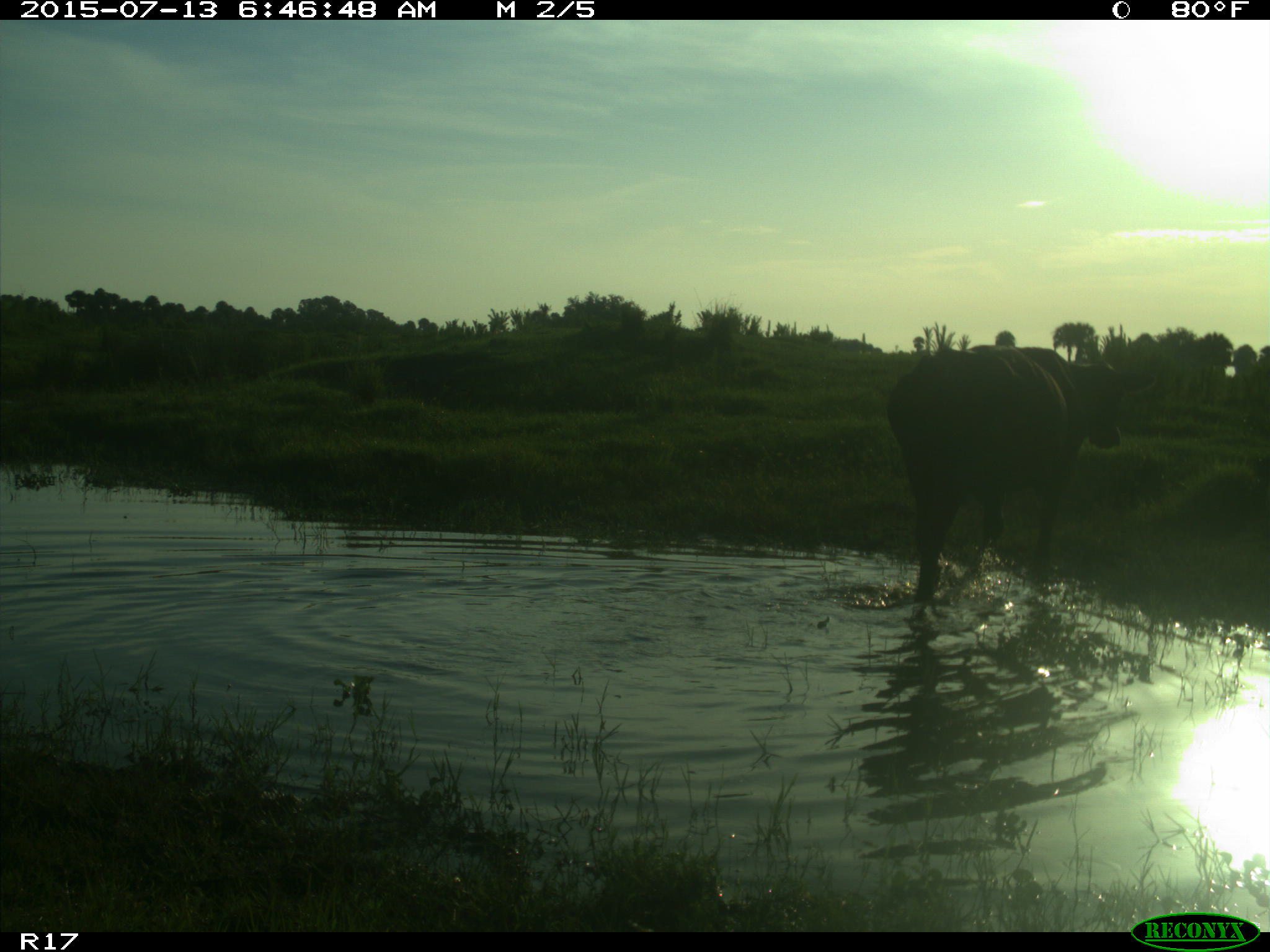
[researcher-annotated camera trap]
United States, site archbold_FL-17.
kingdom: Animalia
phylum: Chordata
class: Mammalia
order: Artiodactyla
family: Bovidae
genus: Bos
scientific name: Bos taurus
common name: domestic cow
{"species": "Bos taurus (domestic cow)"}